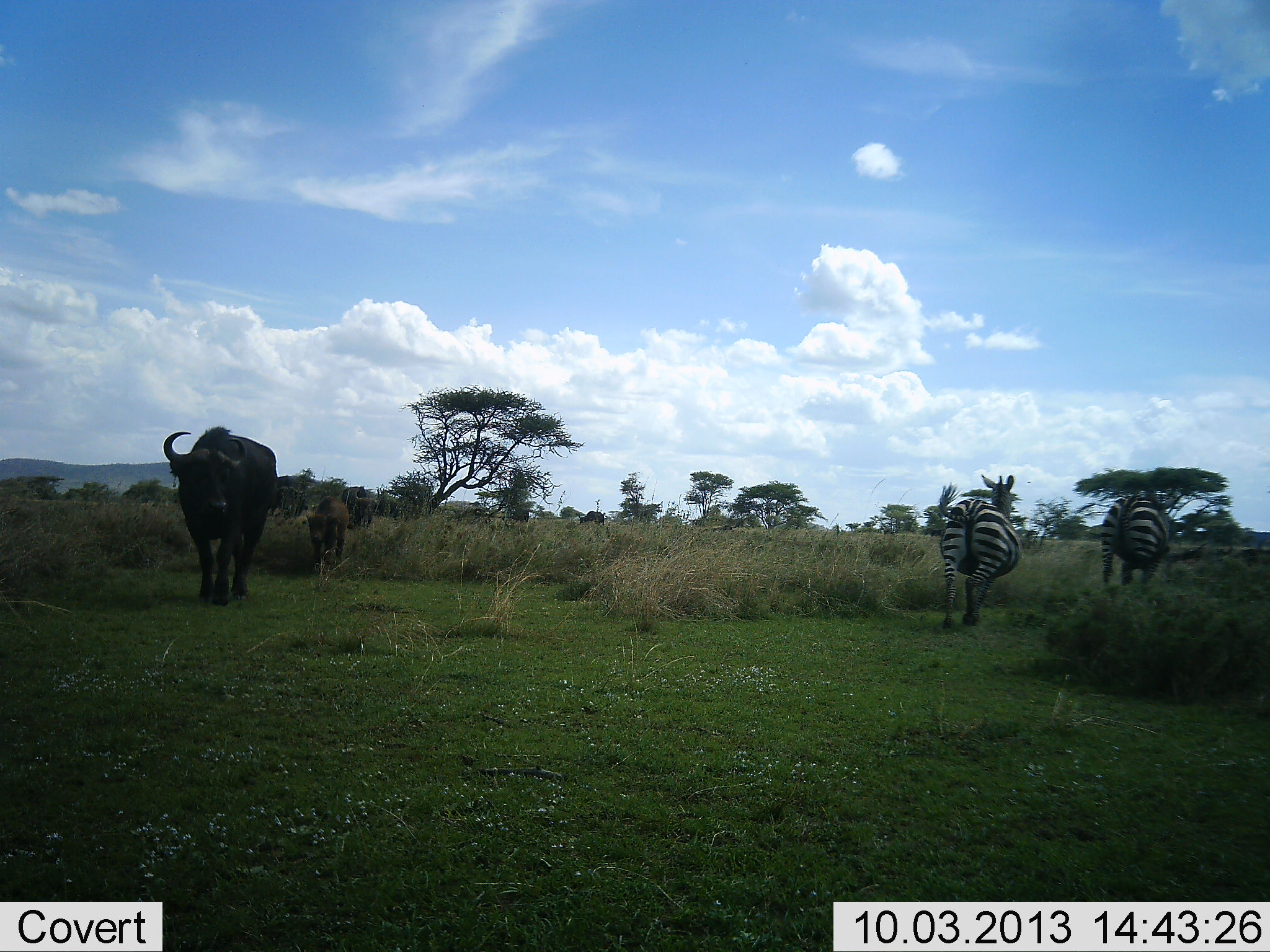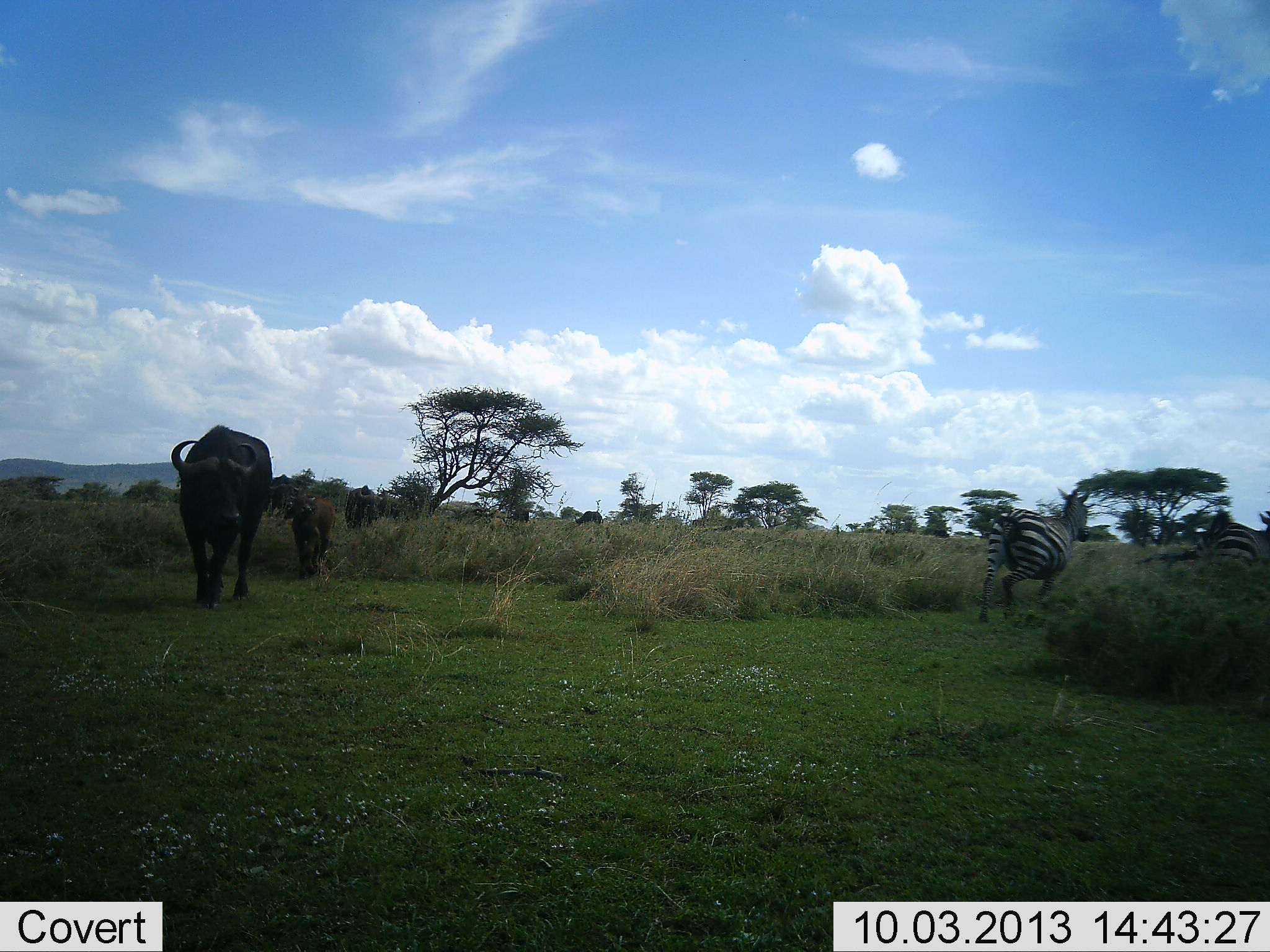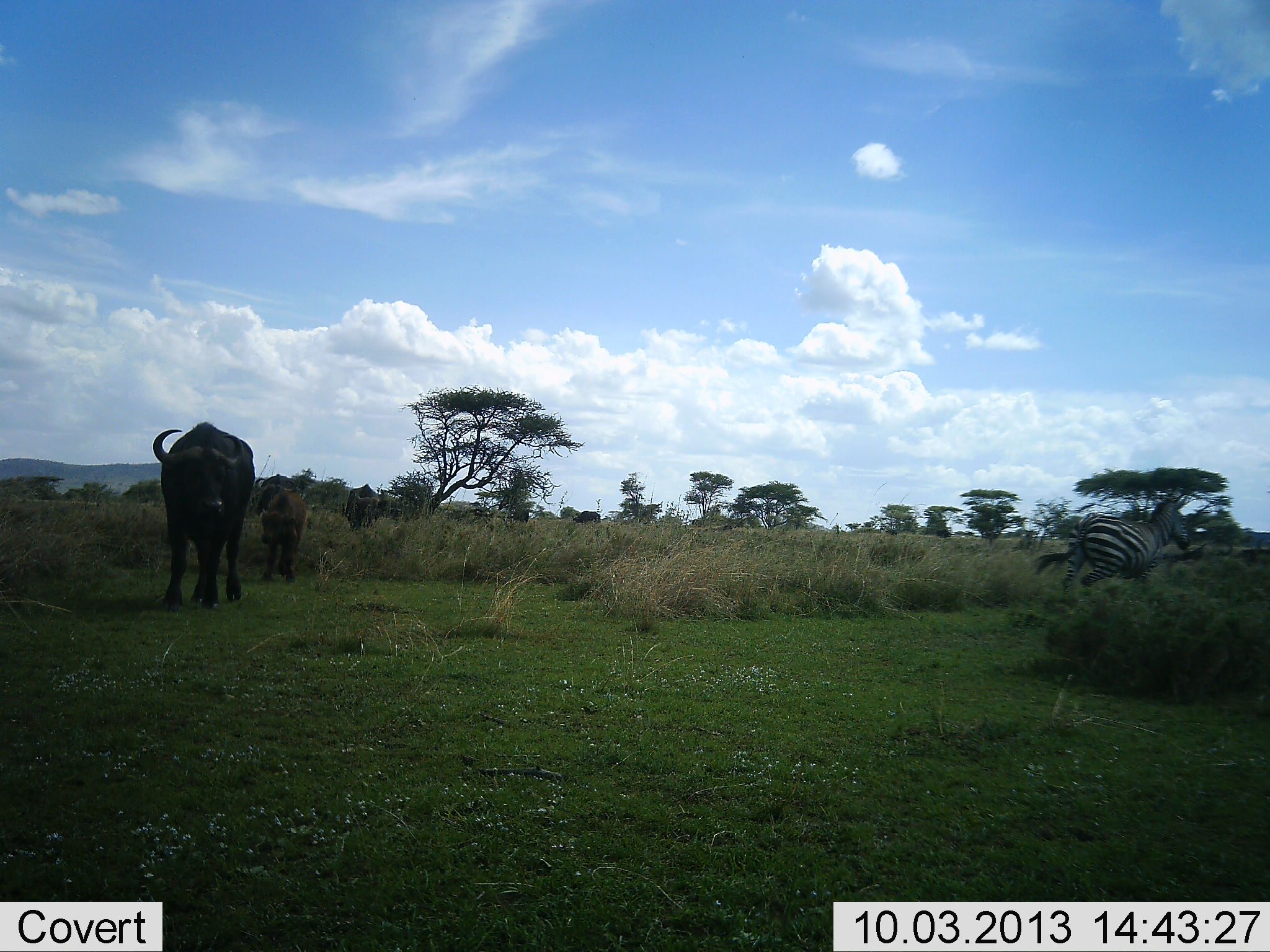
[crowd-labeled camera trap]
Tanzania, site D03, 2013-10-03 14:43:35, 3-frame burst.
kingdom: Animalia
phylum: Chordata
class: Mammalia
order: Artiodactyla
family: Bovidae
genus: Syncerus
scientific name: Syncerus caffer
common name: cape buffalo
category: buffalo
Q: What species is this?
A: Buffalo (cape buffalo) (Syncerus caffer).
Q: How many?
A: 3.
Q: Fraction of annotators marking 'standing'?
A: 9%.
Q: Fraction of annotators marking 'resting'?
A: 0%.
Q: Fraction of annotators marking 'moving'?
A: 94%.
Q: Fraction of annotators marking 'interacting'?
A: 6%.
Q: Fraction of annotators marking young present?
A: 67%.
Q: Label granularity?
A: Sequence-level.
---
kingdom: Animalia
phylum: Chordata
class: Mammalia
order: Perissodactyla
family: Equidae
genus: Equus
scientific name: Equus quagga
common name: plains zebra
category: zebra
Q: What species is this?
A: Zebra (plains zebra) (Equus quagga).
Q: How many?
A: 2.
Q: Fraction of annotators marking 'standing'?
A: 3%.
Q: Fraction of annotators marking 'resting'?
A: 0%.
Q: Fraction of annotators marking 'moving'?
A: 94%.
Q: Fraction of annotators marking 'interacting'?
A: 6%.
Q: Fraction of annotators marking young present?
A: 0%.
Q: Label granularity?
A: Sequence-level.